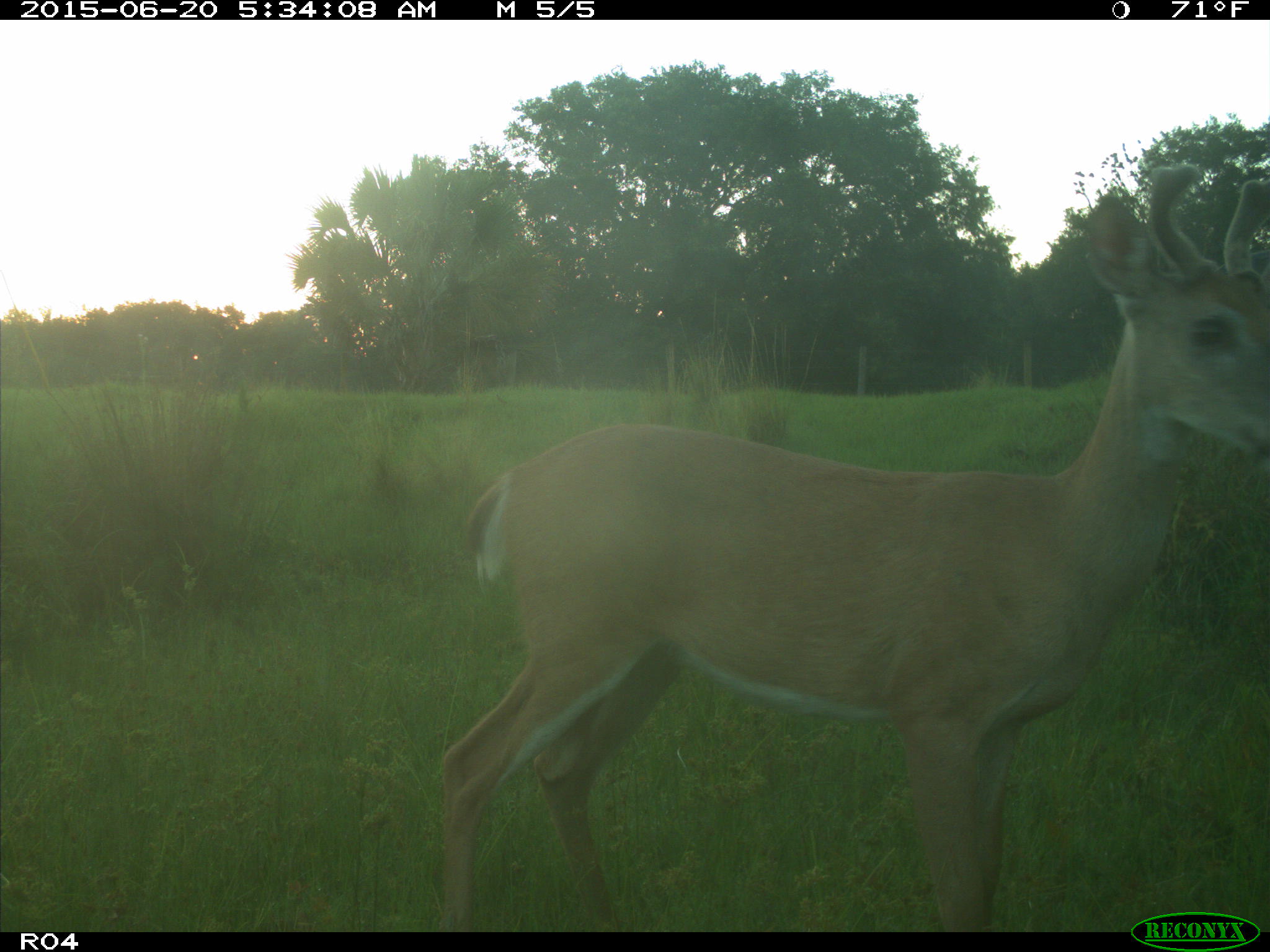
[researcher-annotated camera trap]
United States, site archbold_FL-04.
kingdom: Animalia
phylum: Chordata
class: Mammalia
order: Artiodactyla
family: Cervidae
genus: Odocoileus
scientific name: Odocoileus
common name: deer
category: unidentified deer